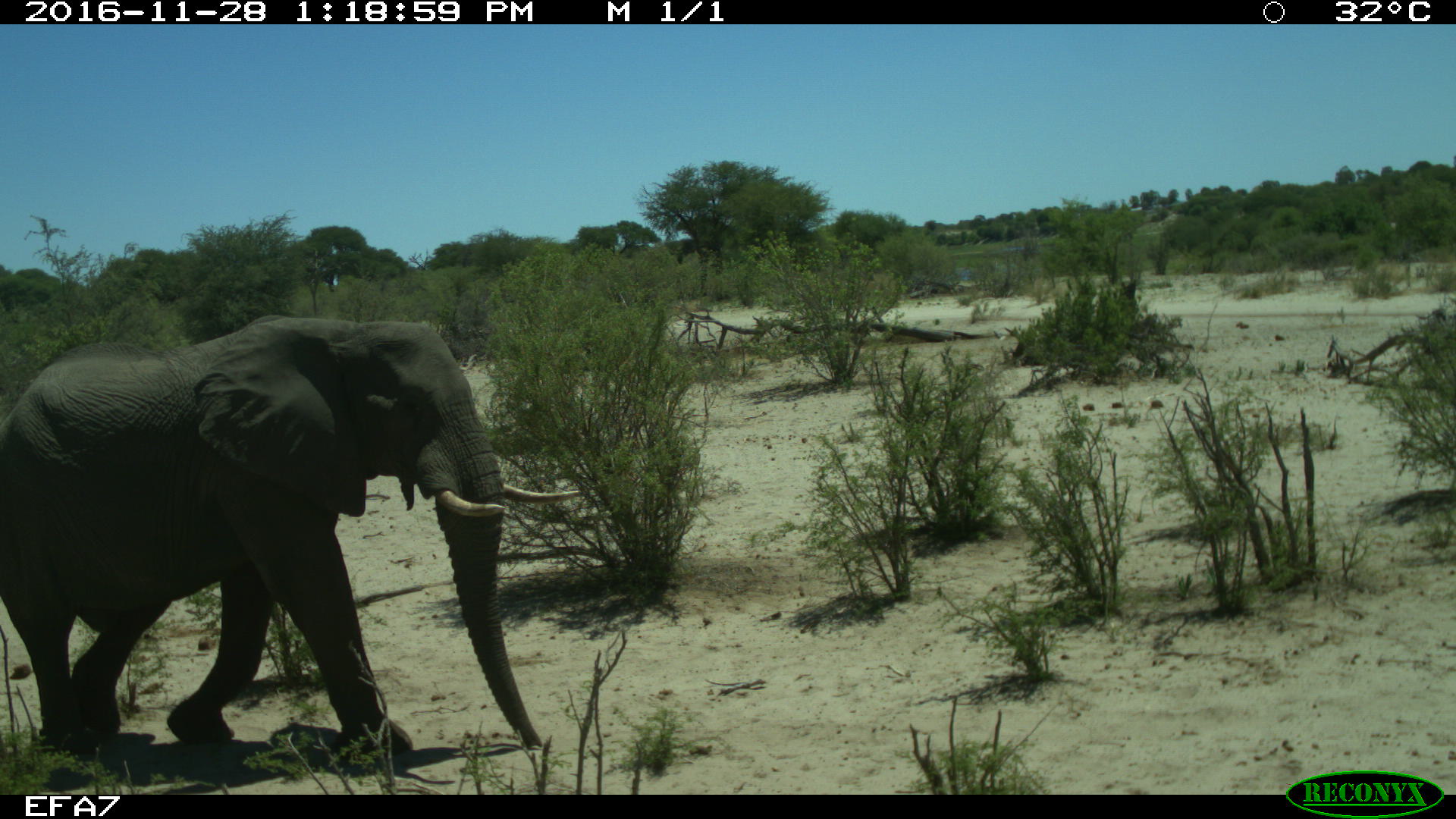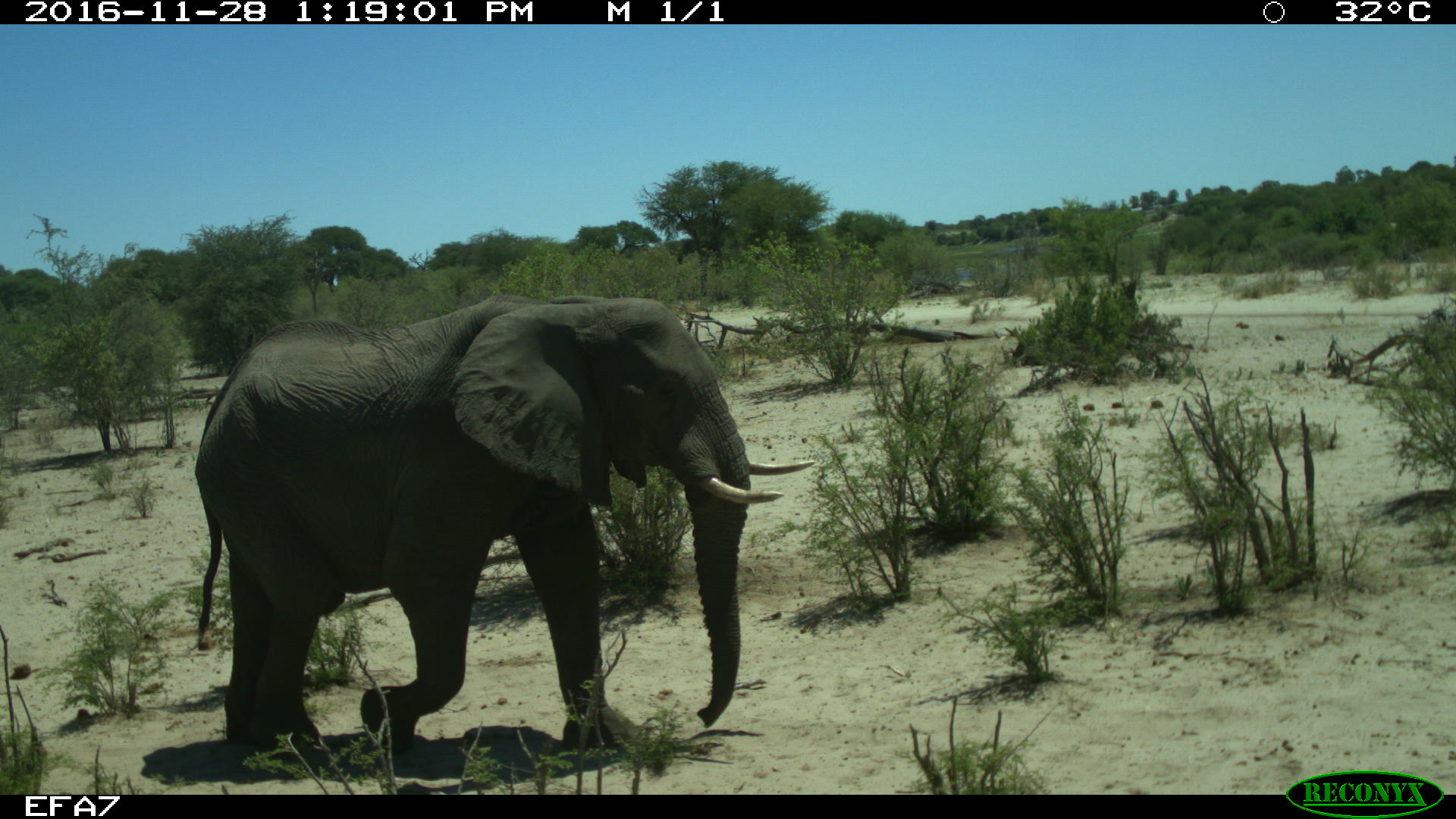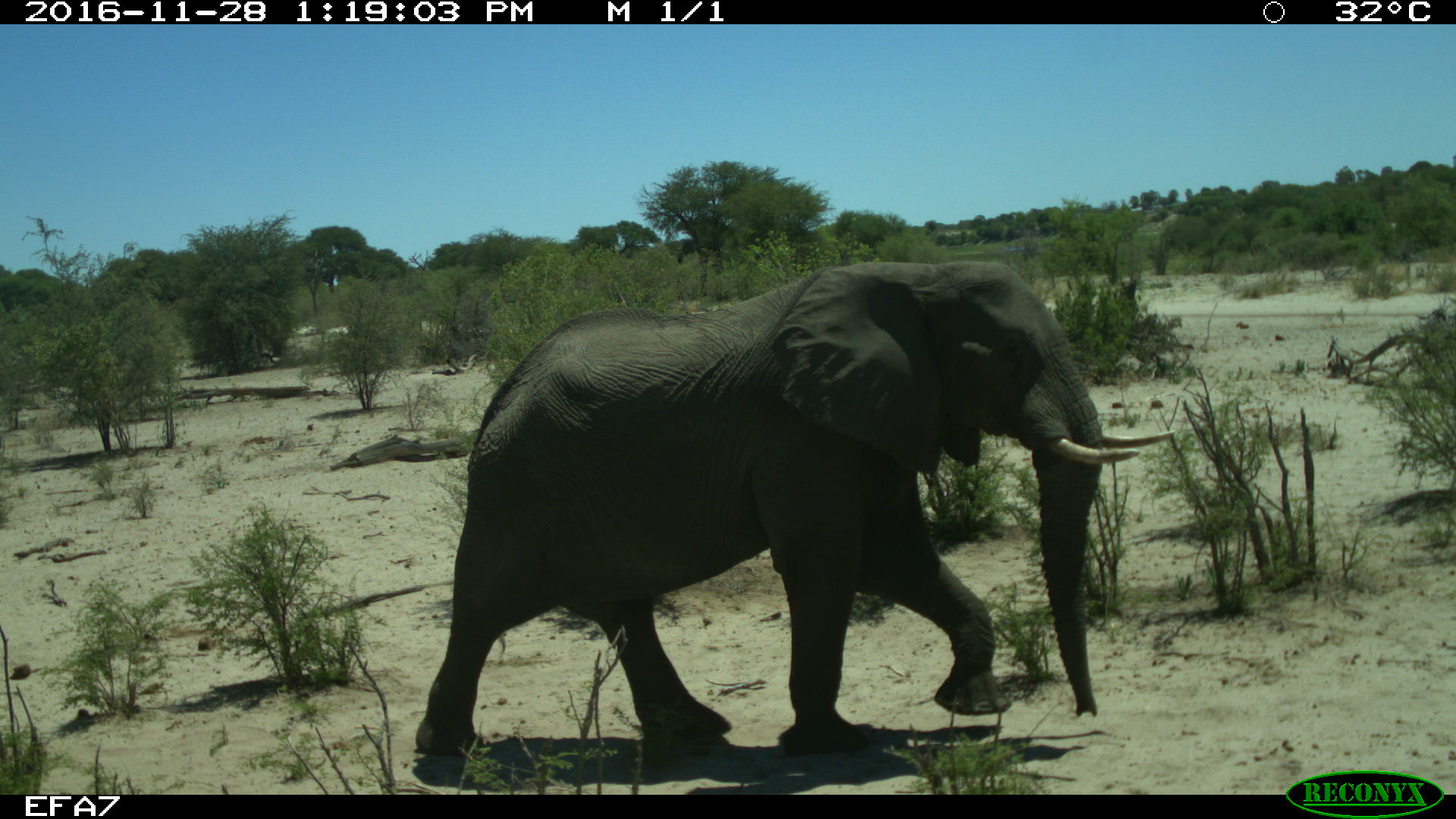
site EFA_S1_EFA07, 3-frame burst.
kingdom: Animalia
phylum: Chordata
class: Mammalia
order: Proboscidea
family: Elephantidae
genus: Loxodonta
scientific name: Loxodonta africana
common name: african bush elephant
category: elephant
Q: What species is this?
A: Elephant (african bush elephant) (Loxodonta africana).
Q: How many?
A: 1.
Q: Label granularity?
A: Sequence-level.